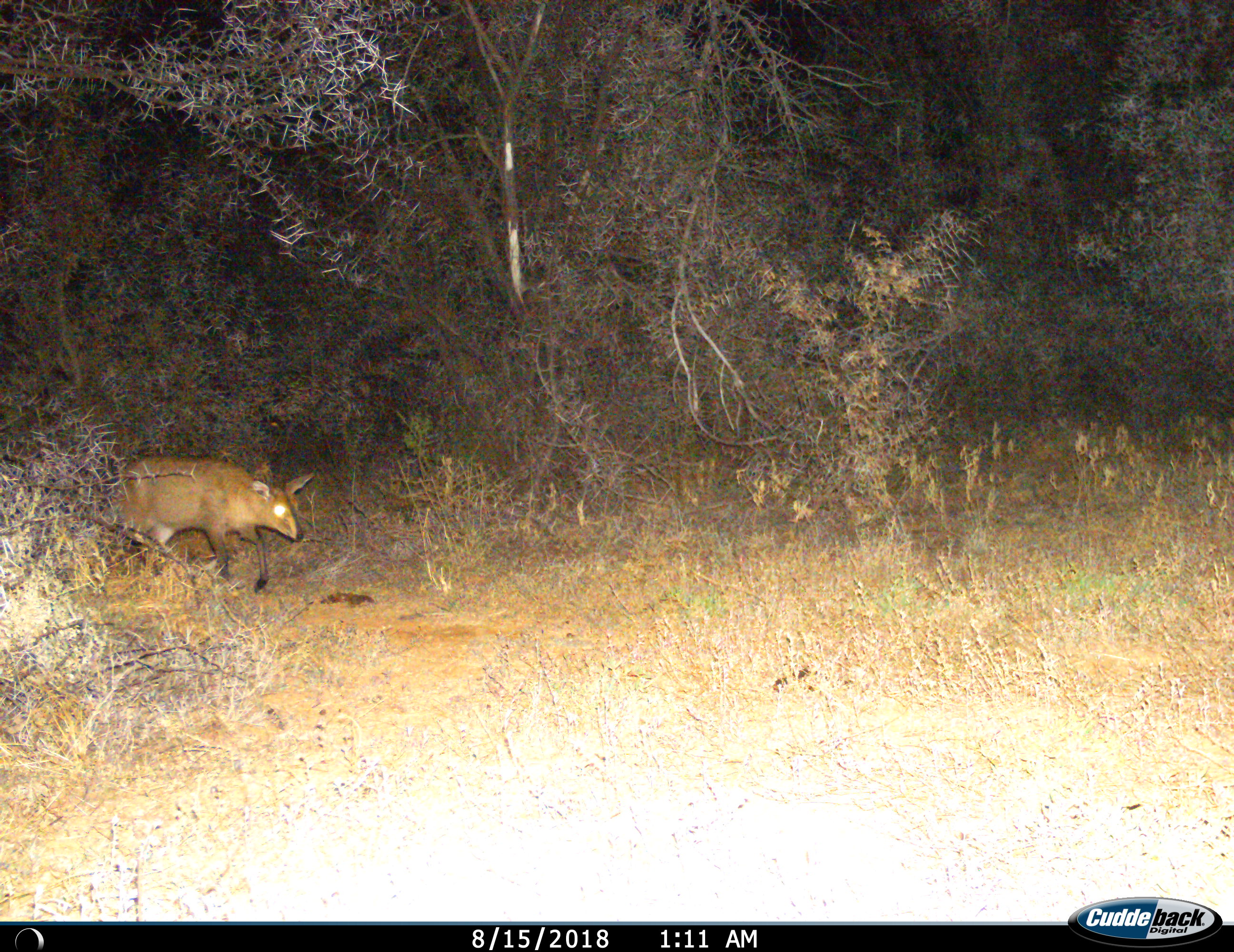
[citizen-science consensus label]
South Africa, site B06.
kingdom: Animalia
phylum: Chordata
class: Mammalia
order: Artiodactyla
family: Bovidae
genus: Sylvicapra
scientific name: Sylvicapra grimmia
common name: common grey duiker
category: duikercommongrey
Duikercommongrey (common grey duiker) (Sylvicapra grimmia), count 1. Behavior (volunteer vote fractions): standing 0%, resting 0%, moving 100%, interacting 0%. Young present (vote fraction): 0%. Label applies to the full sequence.